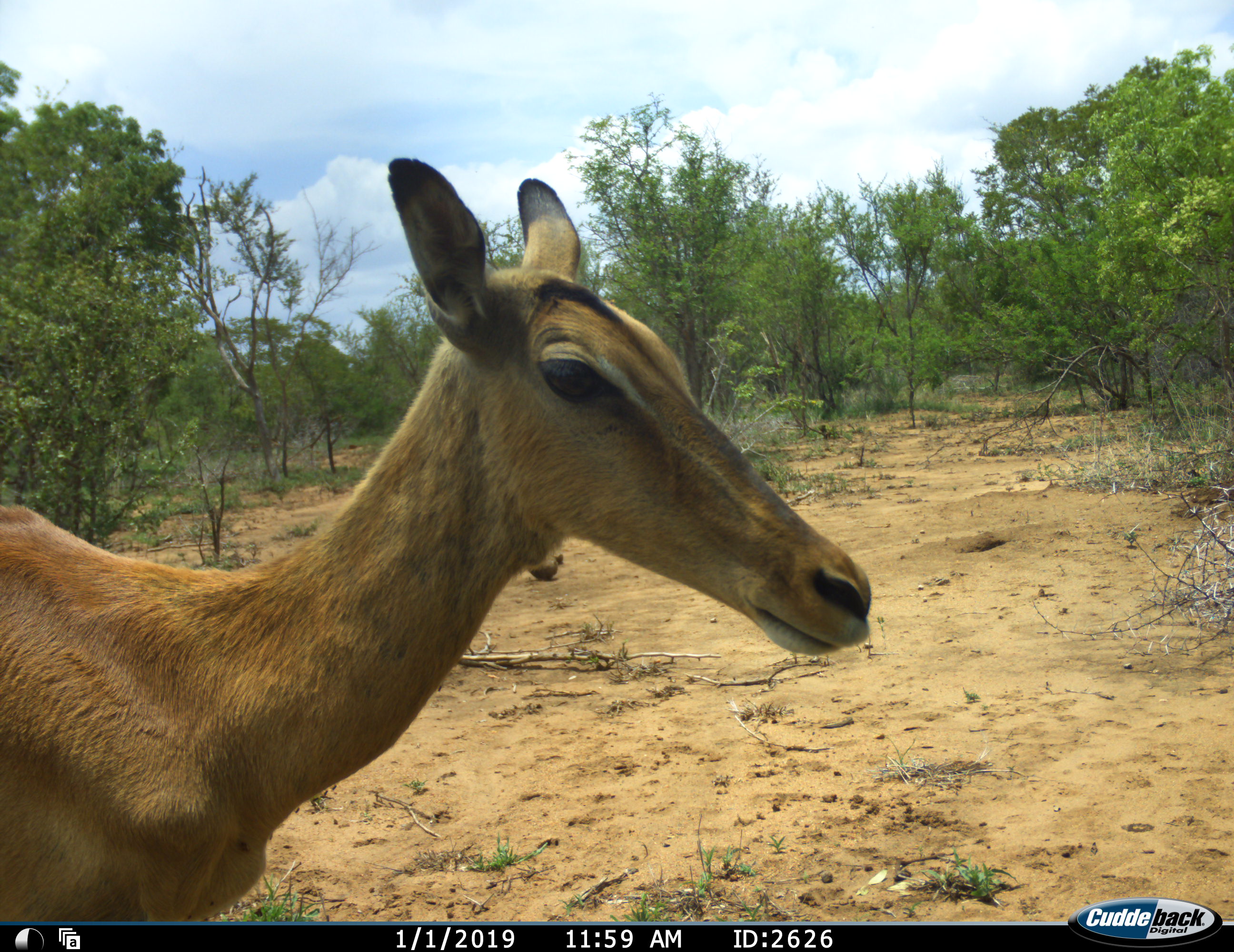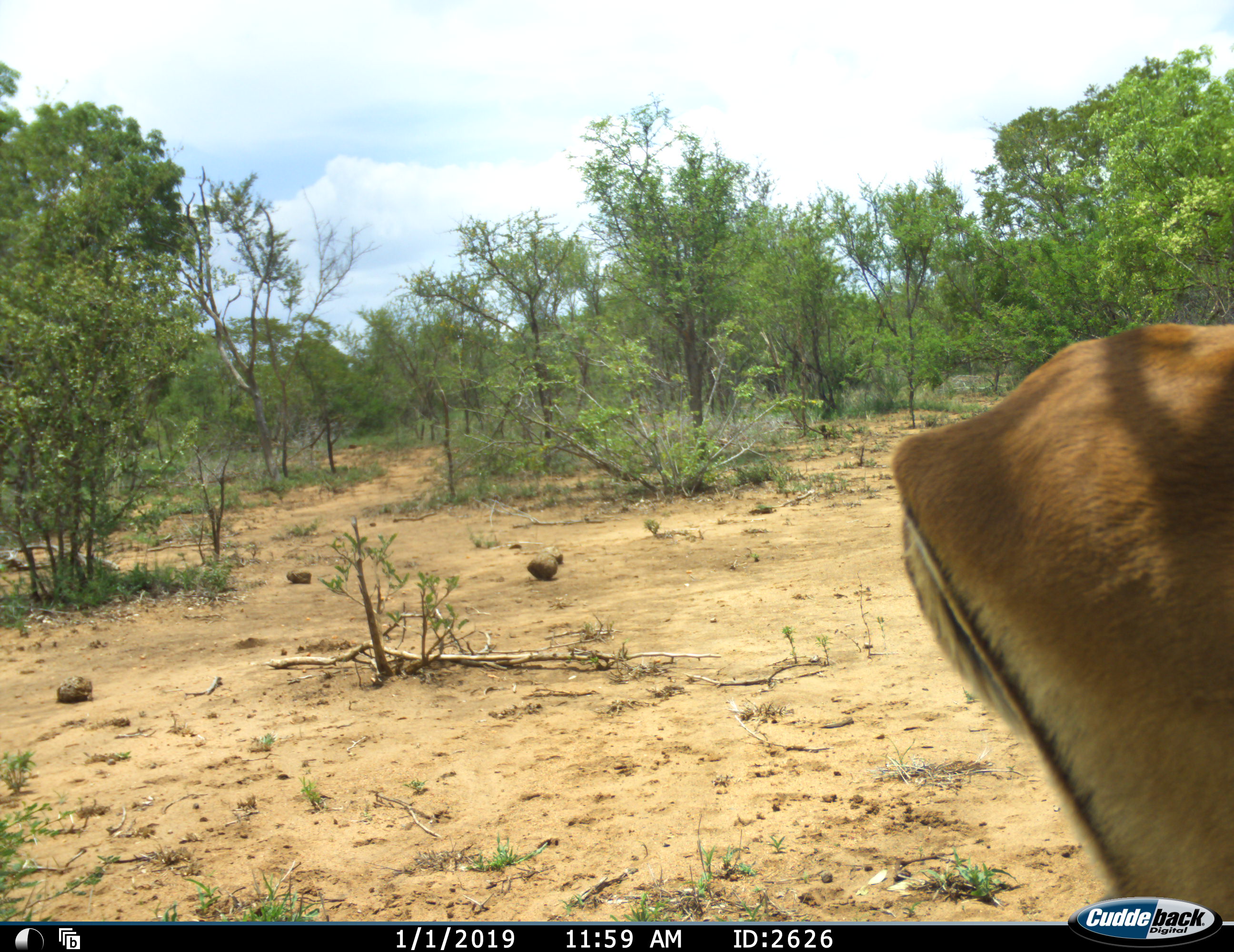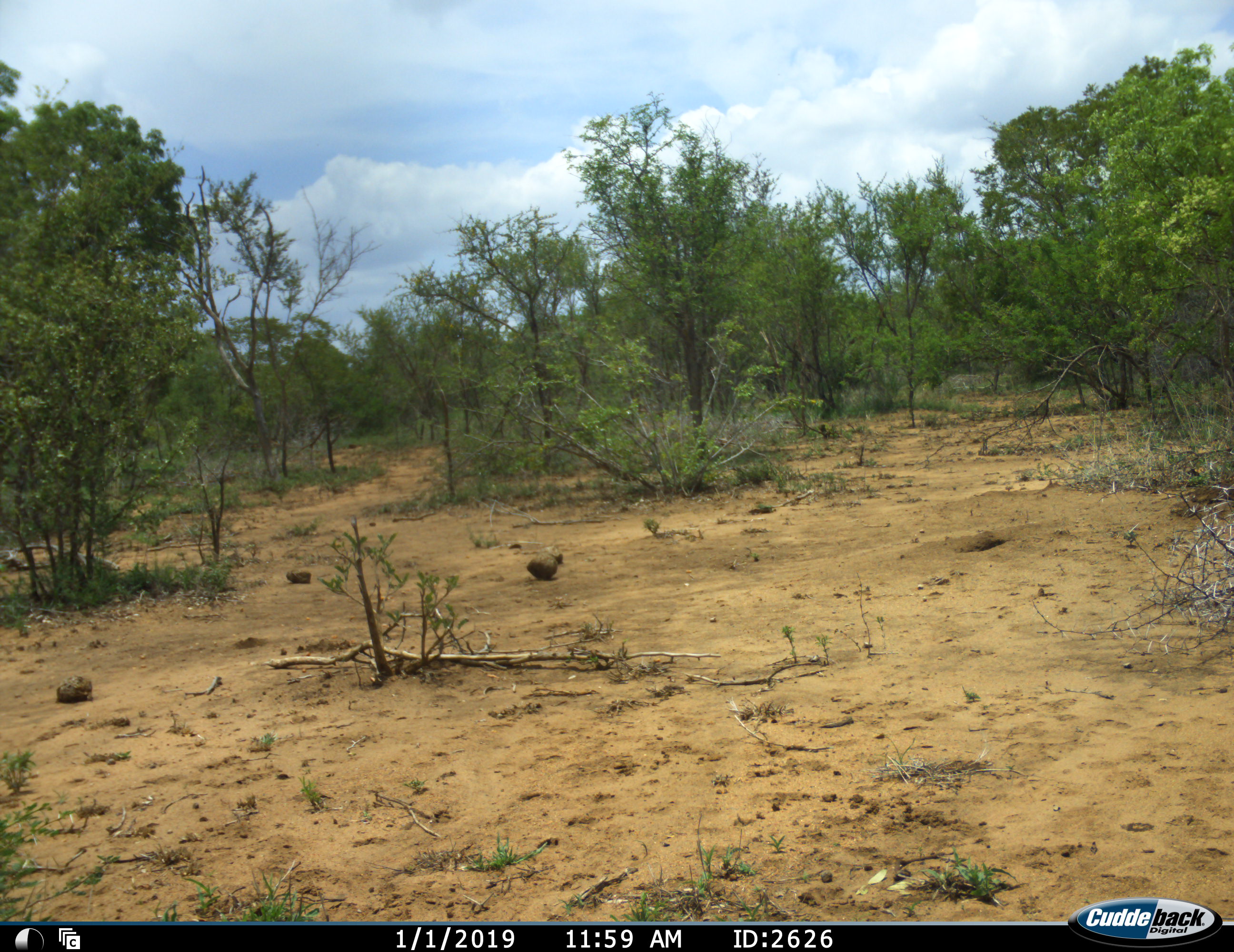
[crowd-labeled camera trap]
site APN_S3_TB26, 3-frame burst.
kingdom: Animalia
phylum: Chordata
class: Mammalia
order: Artiodactyla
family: Bovidae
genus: Aepyceros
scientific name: Aepyceros melampus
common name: impala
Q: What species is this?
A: Impala (Aepyceros melampus).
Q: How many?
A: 1.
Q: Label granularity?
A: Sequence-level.